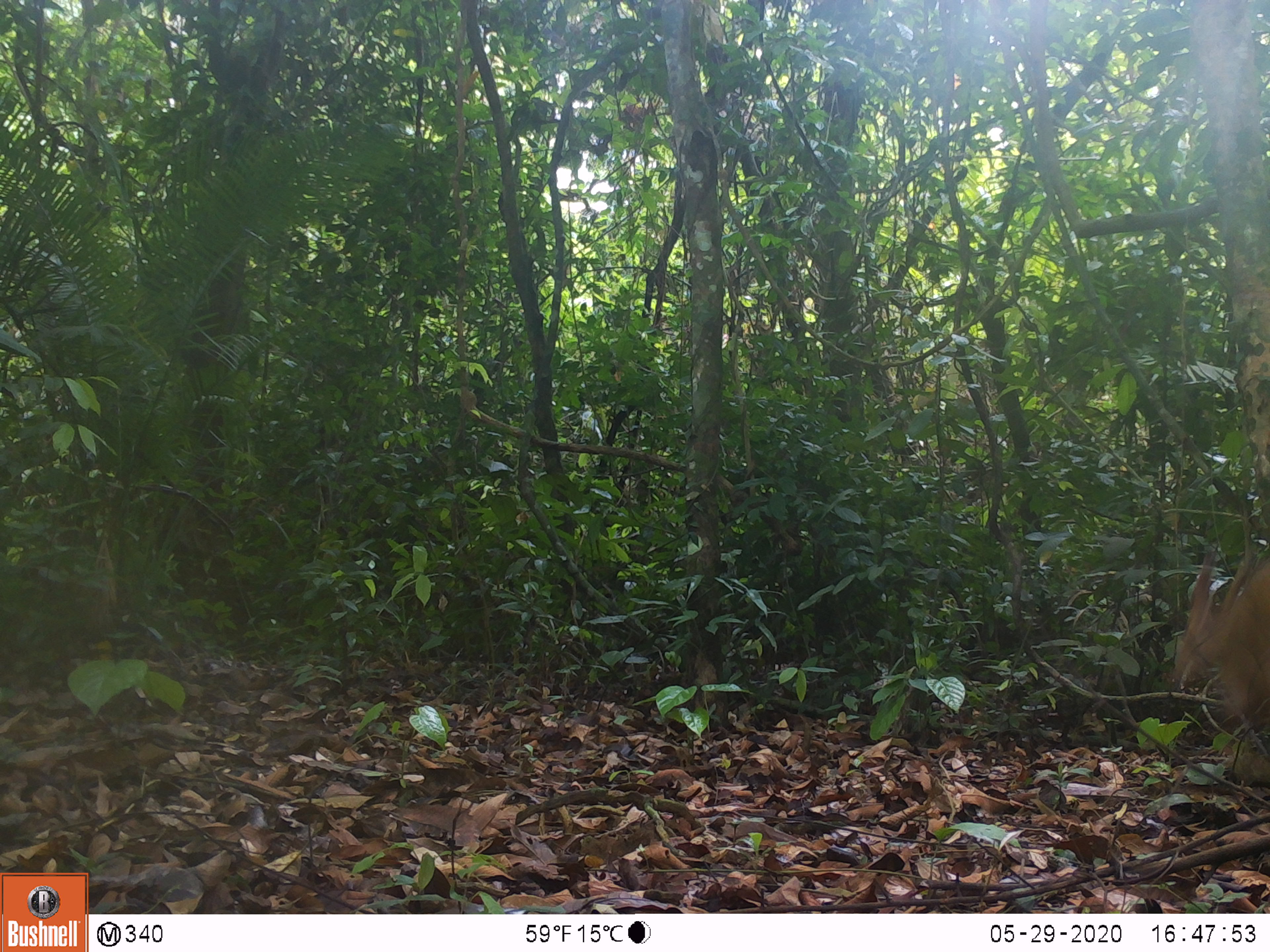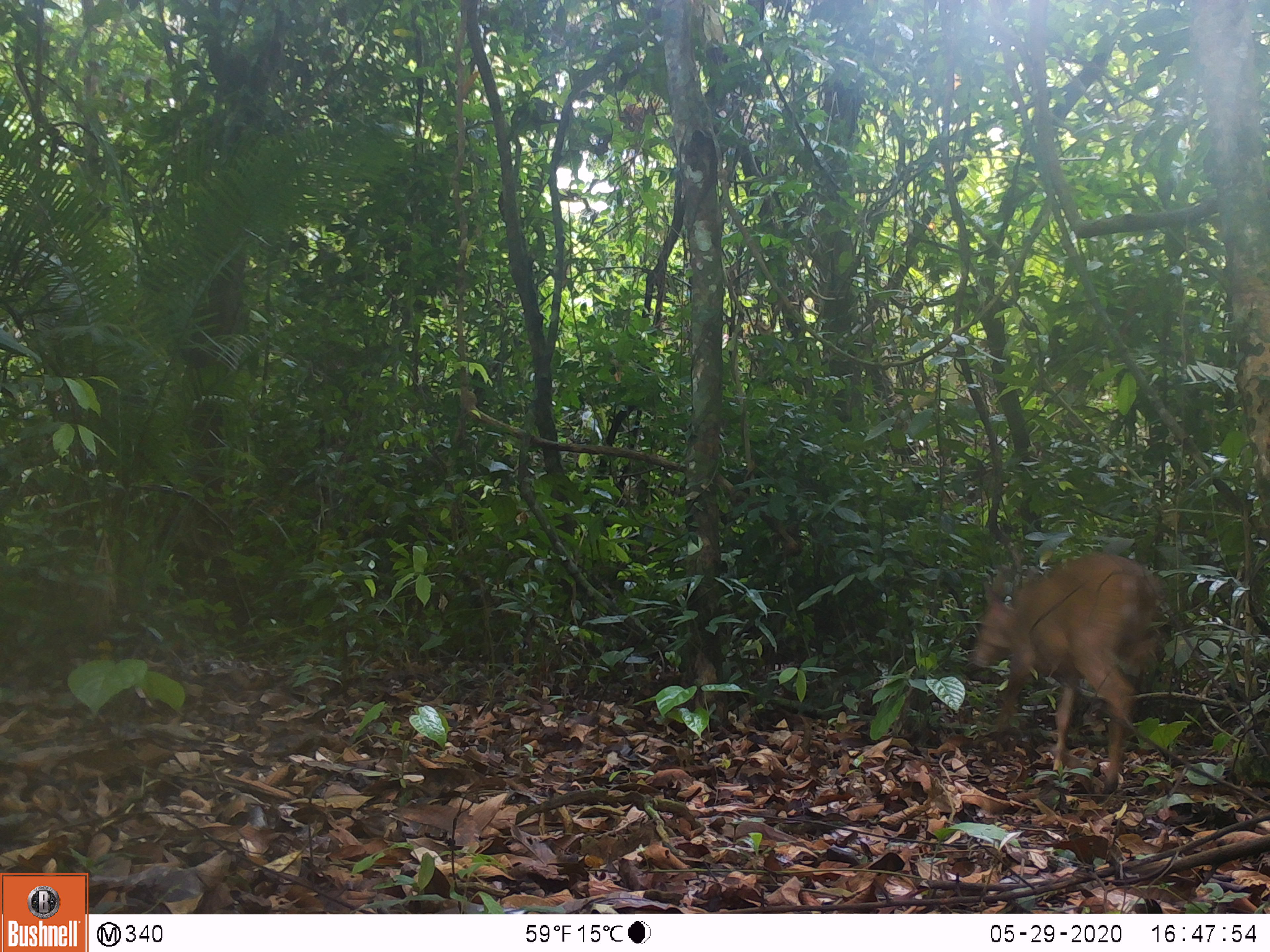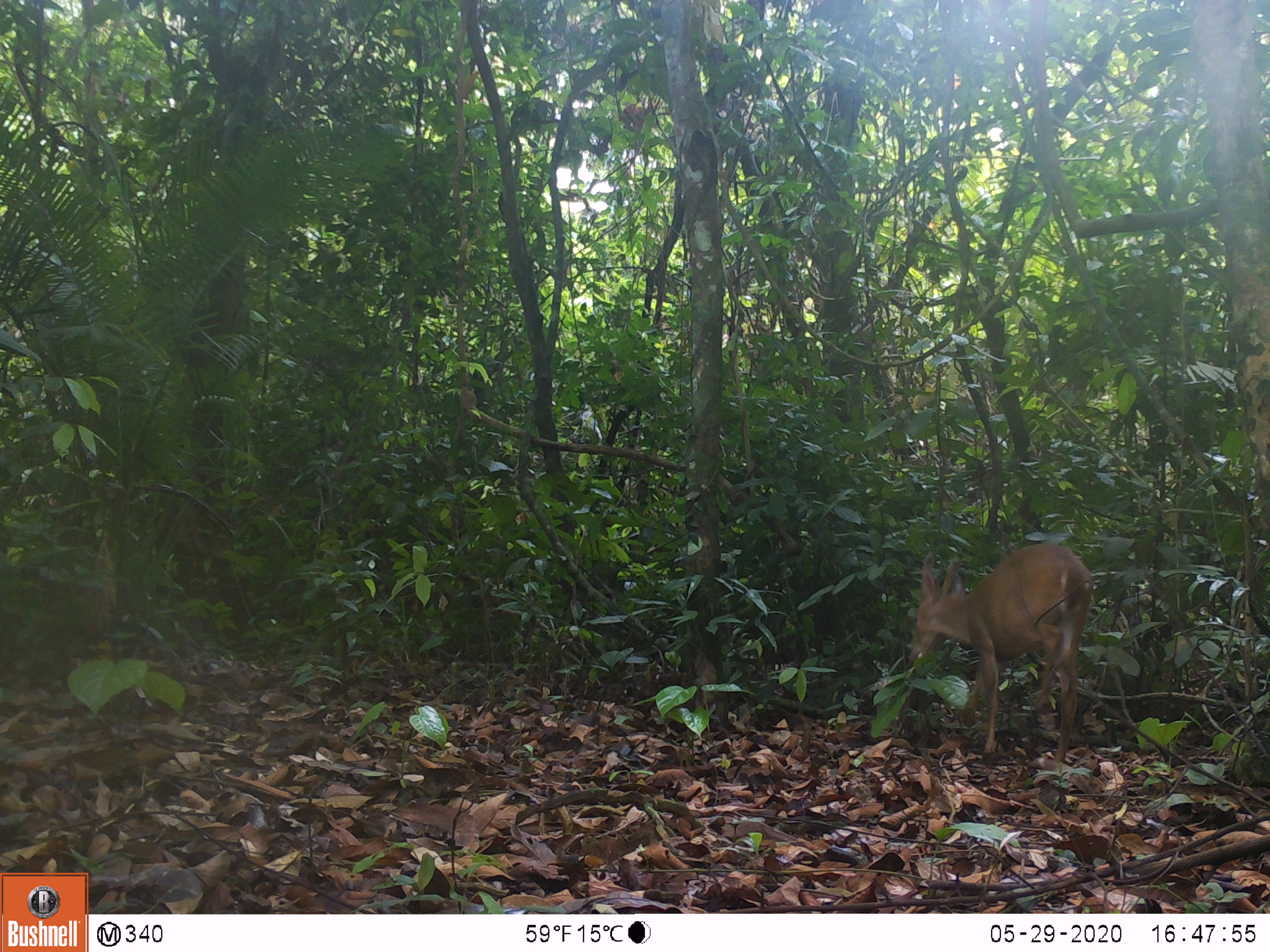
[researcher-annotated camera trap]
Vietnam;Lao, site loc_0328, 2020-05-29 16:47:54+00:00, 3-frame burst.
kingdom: Animalia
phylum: Chordata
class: Mammalia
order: Artiodactyla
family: Cervidae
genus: Muntiacus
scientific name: Muntiacus vuquangensis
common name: large-antlered muntjac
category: large antlered muntjac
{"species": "large antlered muntjac (large-antlered muntjac) (Muntiacus vuquangensis)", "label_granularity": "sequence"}